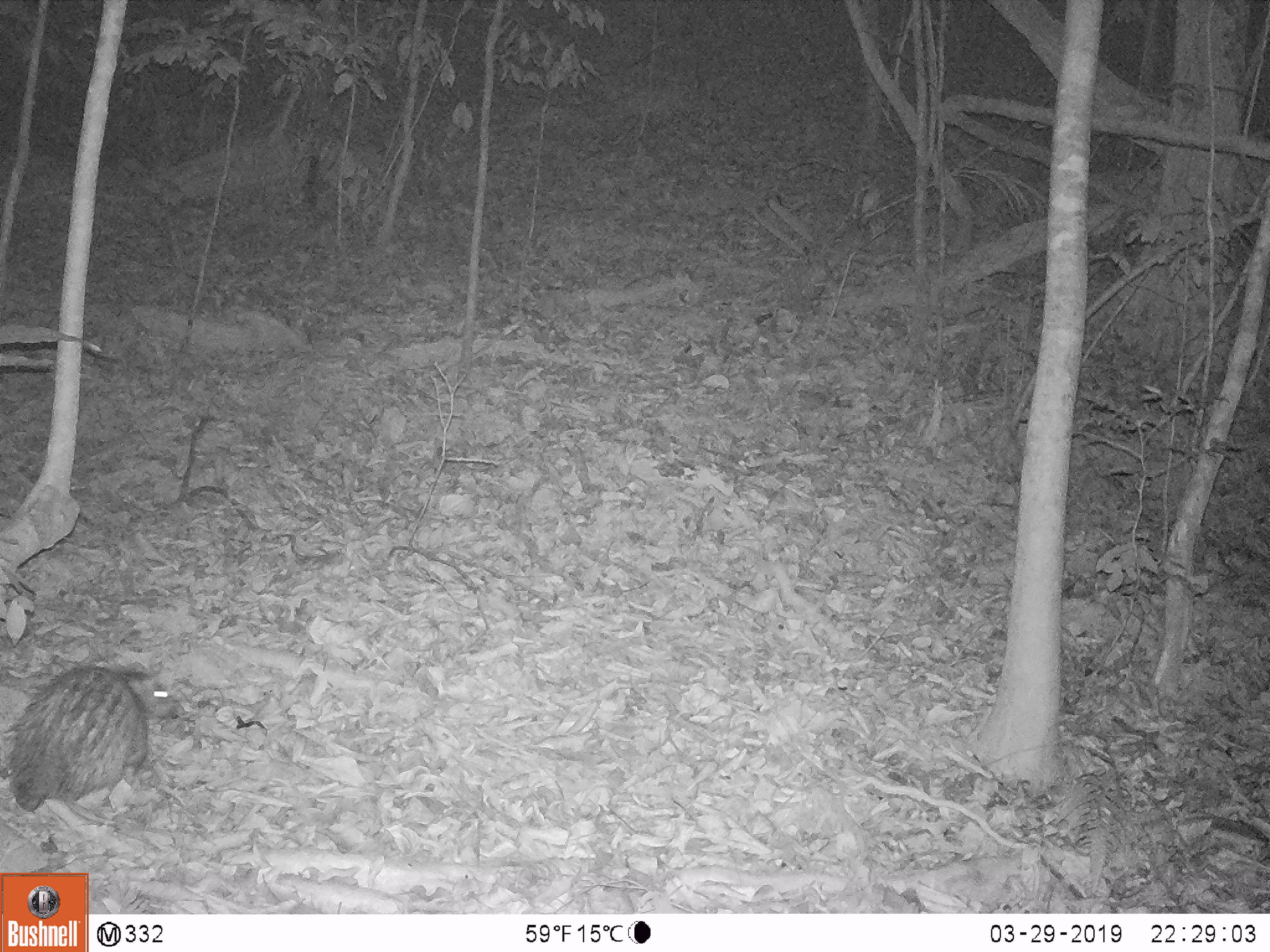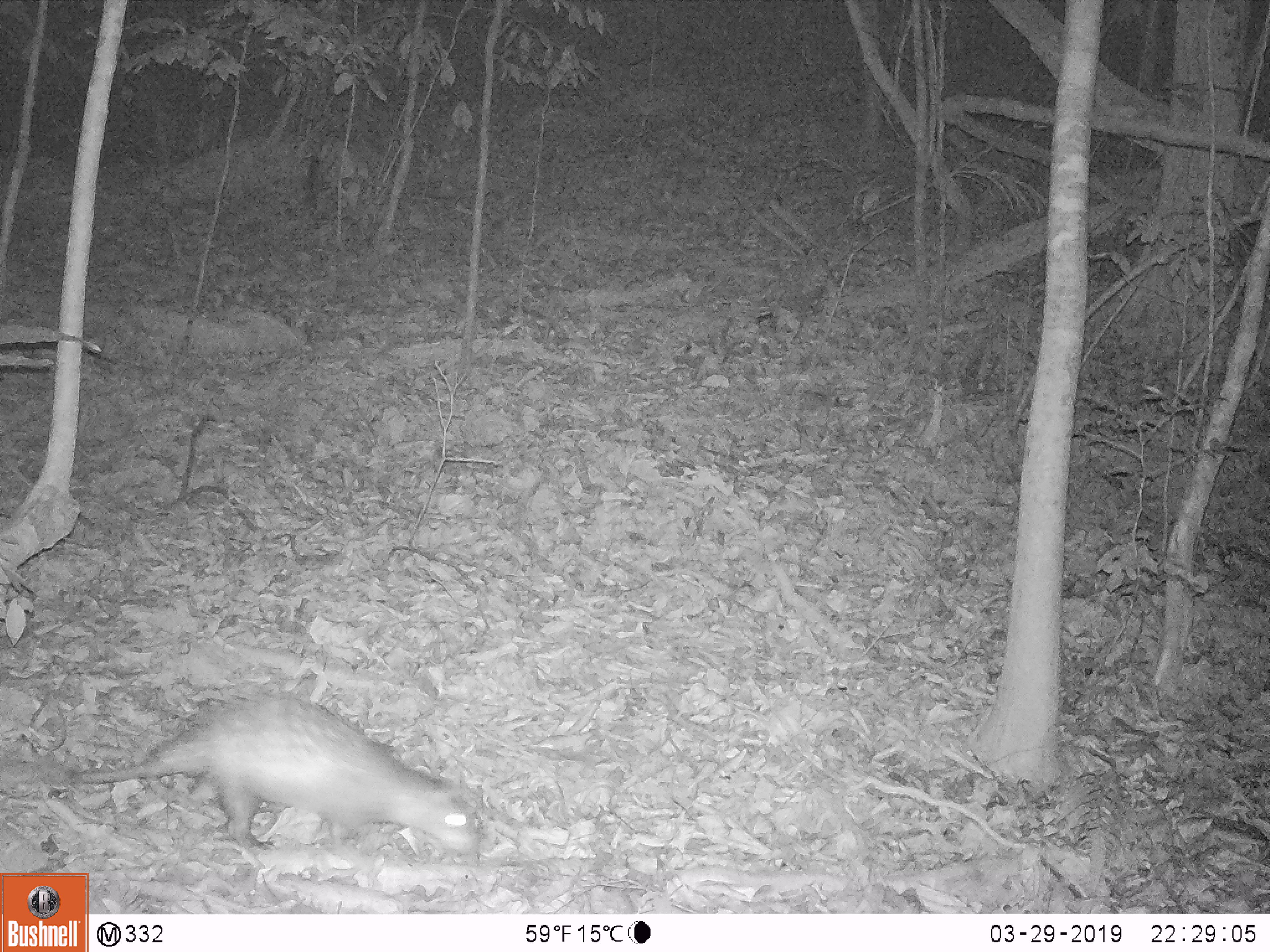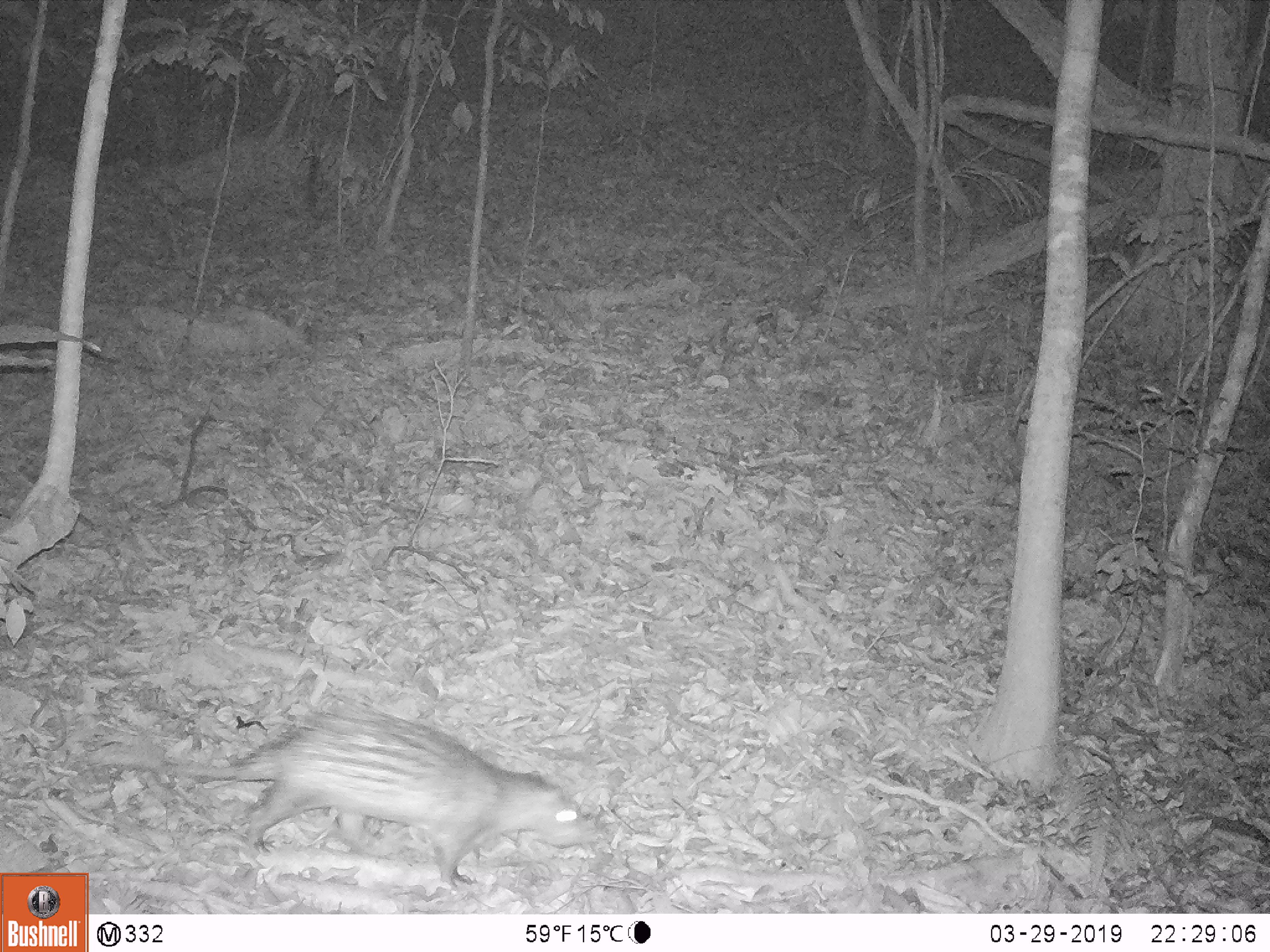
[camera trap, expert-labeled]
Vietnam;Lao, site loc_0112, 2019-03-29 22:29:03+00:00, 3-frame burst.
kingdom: Animalia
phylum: Chordata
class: Mammalia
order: Rodentia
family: Hystricidae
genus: Atherurus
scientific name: Atherurus macrourus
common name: asiatic brush-tailed porcupine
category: asiatic brush tailed porcupine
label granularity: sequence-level